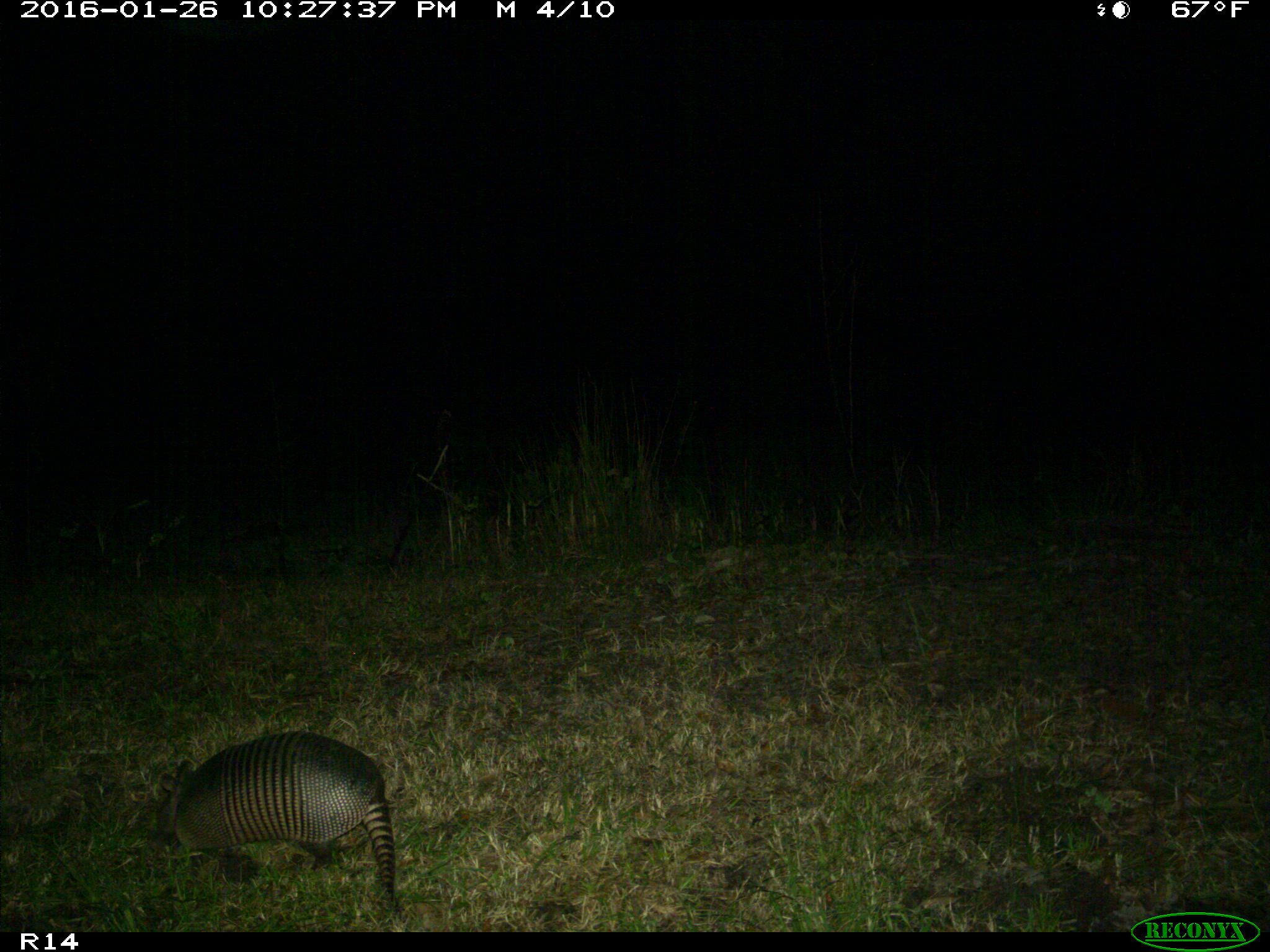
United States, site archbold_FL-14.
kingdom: Animalia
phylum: Chordata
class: Mammalia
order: Cingulata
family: Dasypodidae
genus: Dasypus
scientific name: Dasypus novemcinctus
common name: nine-banded armadillo